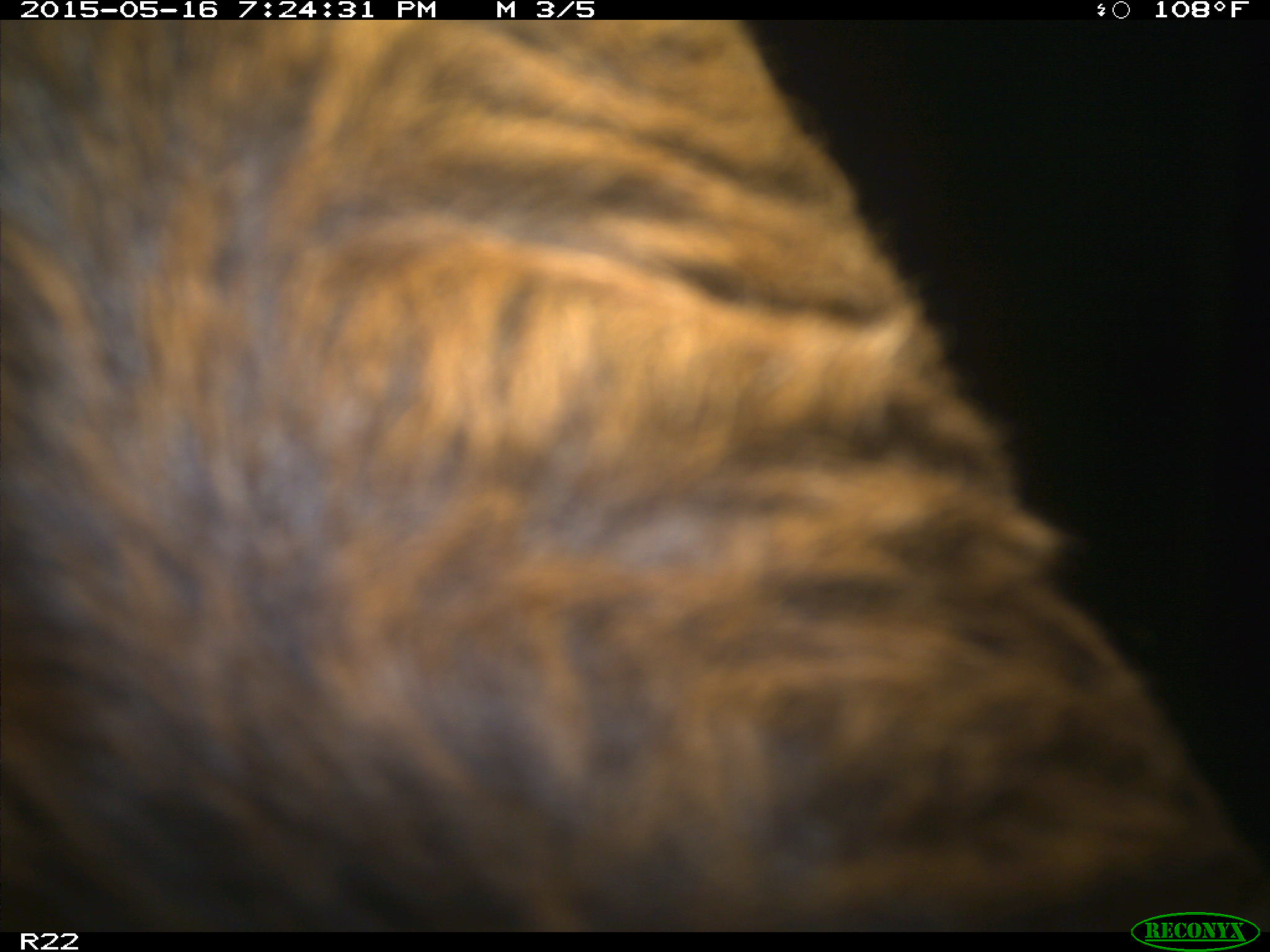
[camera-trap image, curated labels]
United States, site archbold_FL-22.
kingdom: Animalia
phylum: Chordata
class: Mammalia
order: Artiodactyla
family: Bovidae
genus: Bos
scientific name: Bos taurus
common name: domestic cow